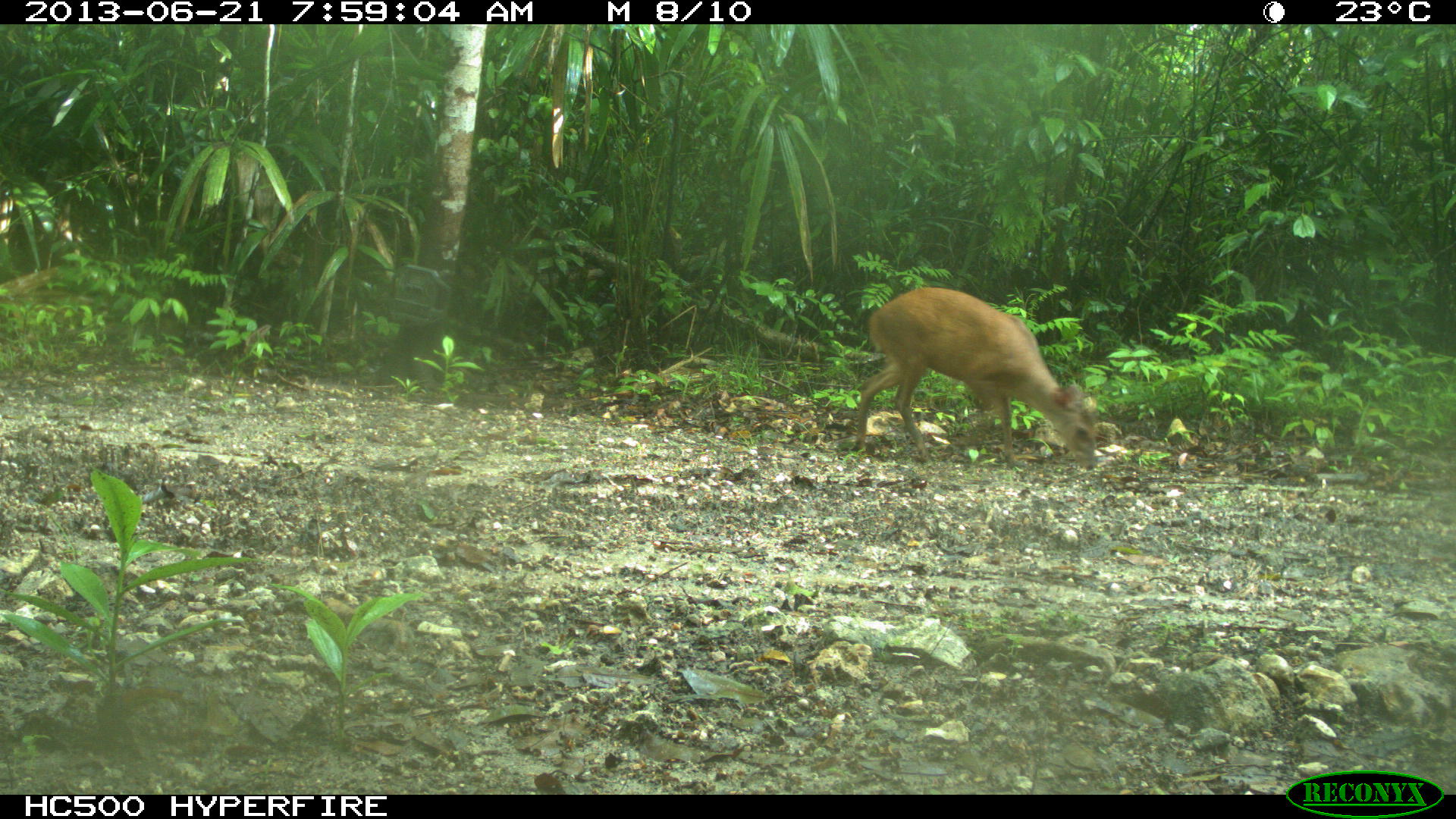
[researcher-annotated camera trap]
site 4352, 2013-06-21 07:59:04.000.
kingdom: Animalia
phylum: Chordata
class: Mammalia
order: Artiodactyla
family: Cervidae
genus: Mazama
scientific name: Mazama temama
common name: central american red brocket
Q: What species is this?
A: Mazama temama (central american red brocket).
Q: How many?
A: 1.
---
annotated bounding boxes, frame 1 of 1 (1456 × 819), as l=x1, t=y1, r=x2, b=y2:
mazama temama: l=850, t=285, r=1101, b=469